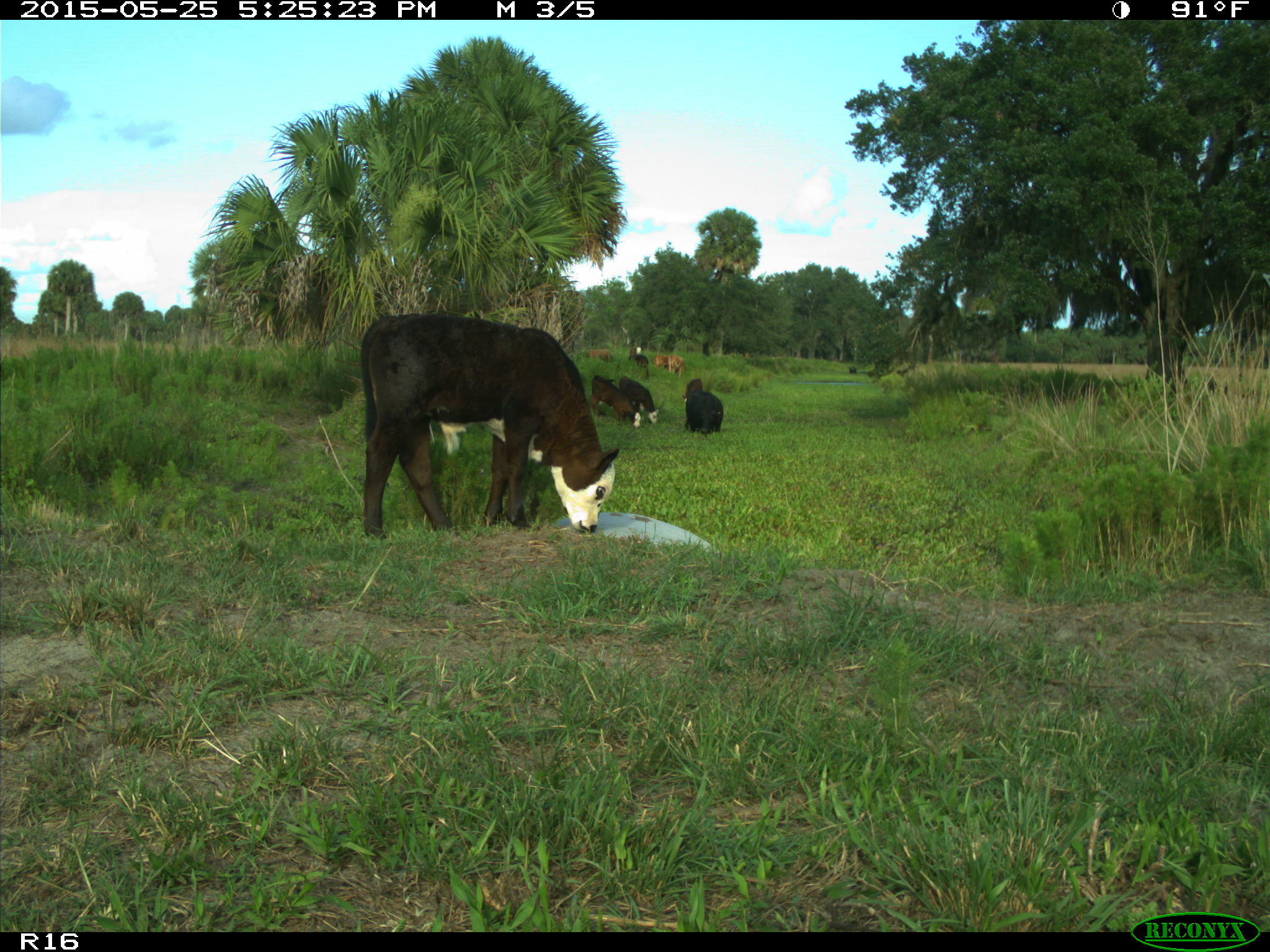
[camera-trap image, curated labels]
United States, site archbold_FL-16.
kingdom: Animalia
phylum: Chordata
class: Mammalia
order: Artiodactyla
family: Bovidae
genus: Bos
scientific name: Bos taurus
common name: domestic cow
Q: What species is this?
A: Bos taurus (domestic cow).